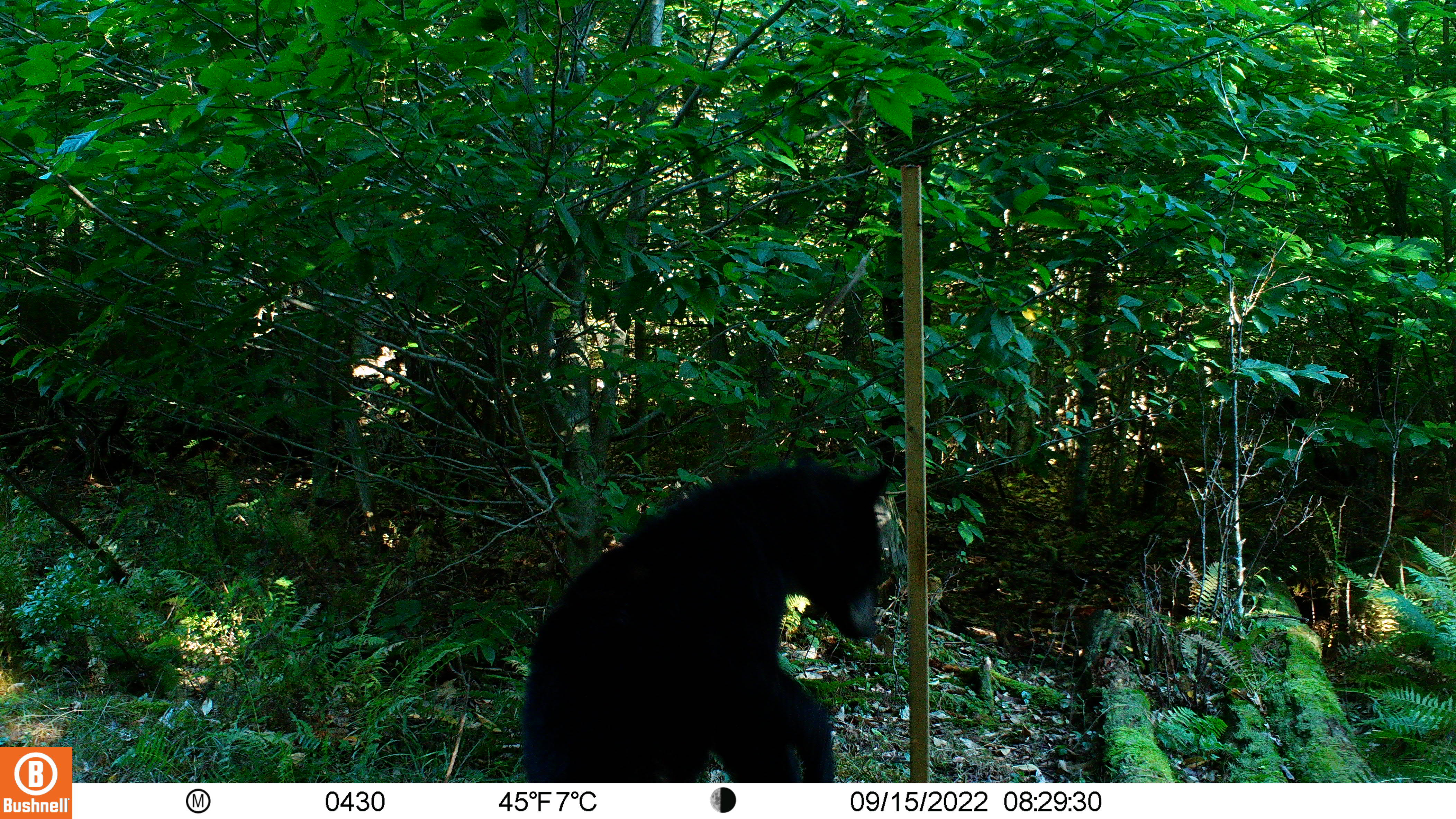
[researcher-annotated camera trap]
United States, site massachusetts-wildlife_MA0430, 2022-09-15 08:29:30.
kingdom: Animalia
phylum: Chordata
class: Mammalia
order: Carnivora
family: Ursidae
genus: Ursus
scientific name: Ursus americanus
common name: black bear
Black bear (Ursus americanus).